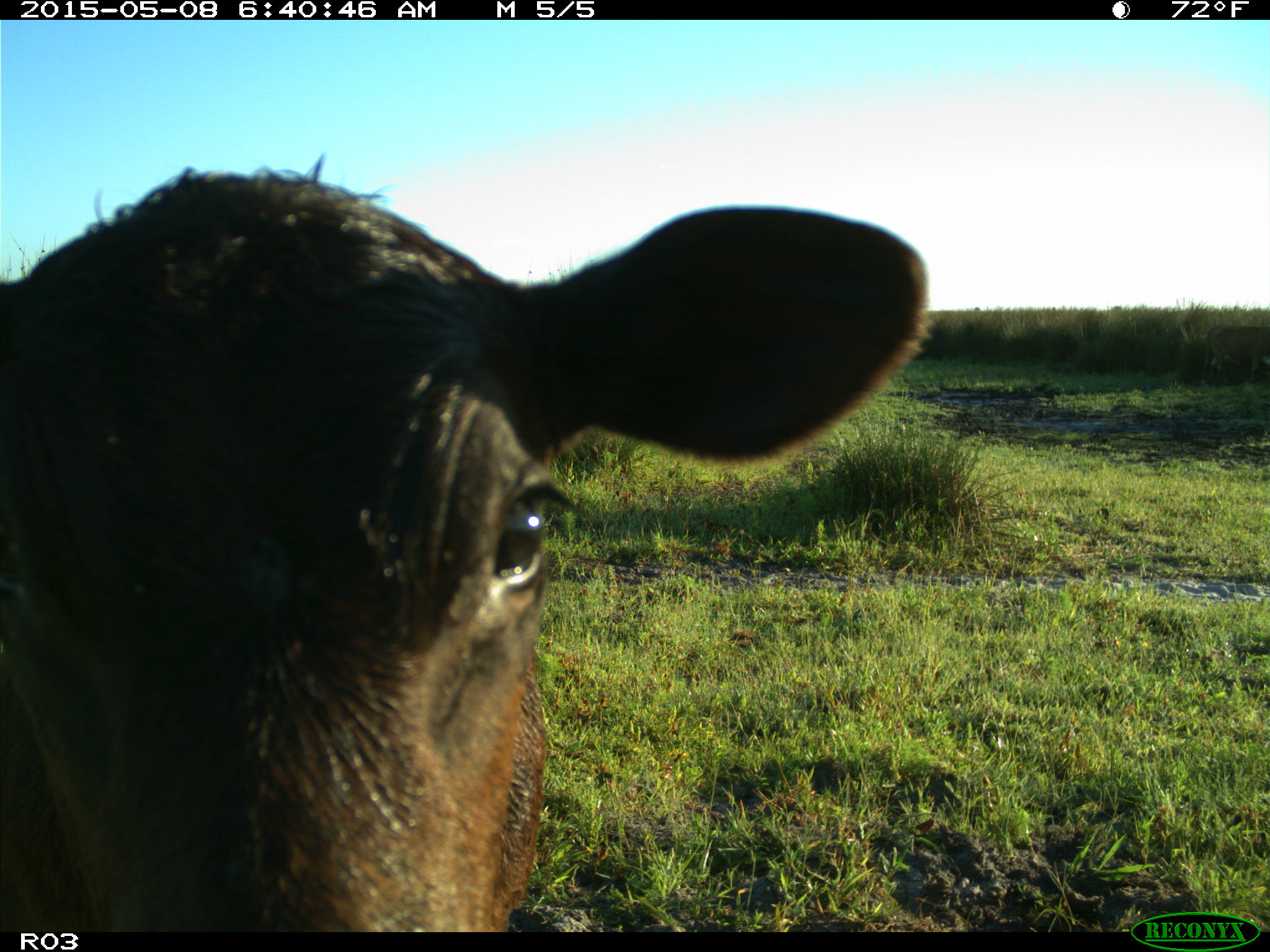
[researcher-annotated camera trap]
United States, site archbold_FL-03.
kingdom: Animalia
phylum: Chordata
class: Mammalia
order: Artiodactyla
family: Bovidae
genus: Bos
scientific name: Bos taurus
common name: domestic cow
Bos taurus (domestic cow).